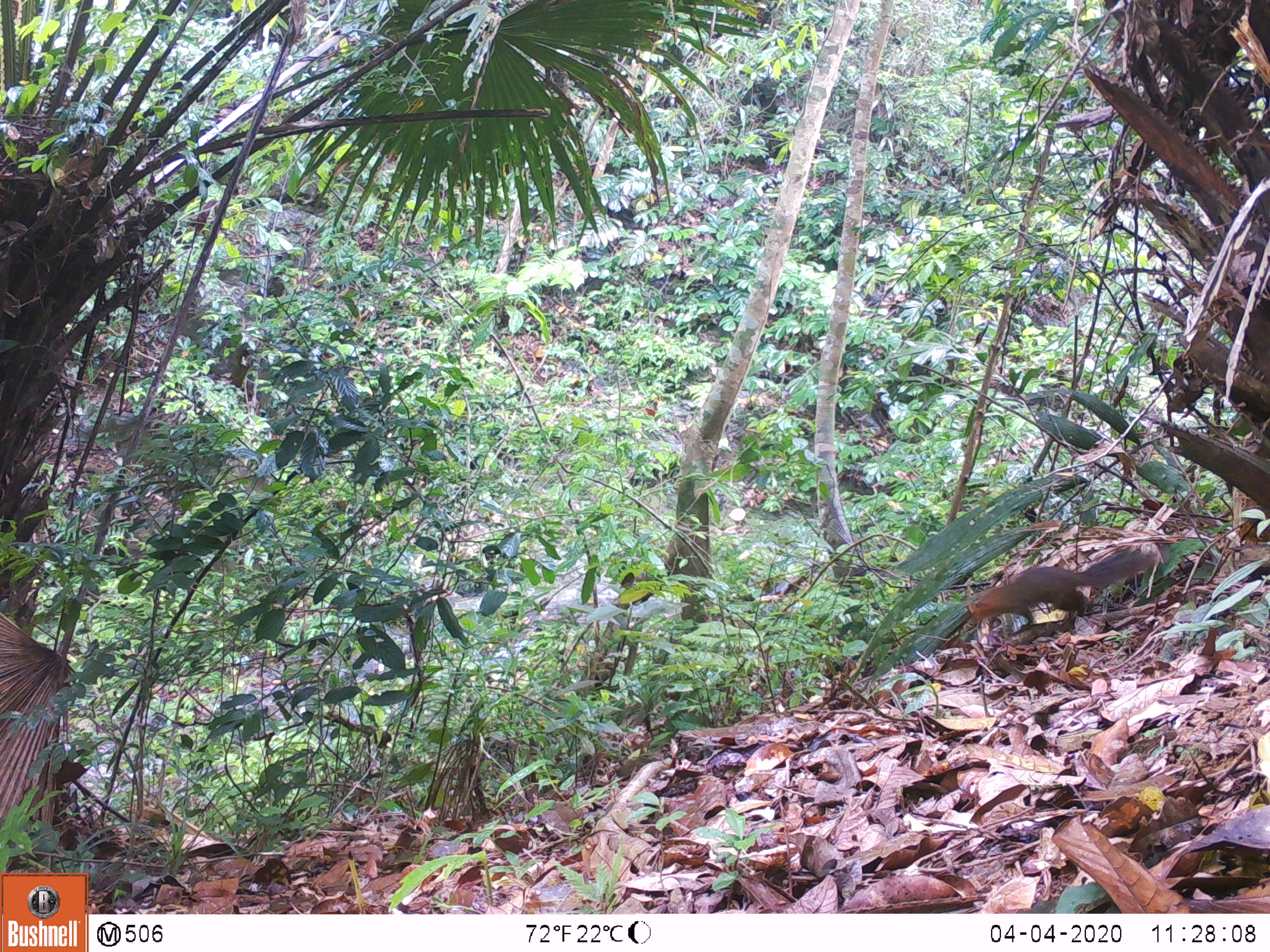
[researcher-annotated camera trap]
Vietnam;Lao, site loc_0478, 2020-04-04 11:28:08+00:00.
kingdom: Animalia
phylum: Chordata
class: Mammalia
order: Rodentia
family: Sciuridae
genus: Dremomys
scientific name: Dremomys rufigenis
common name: red-cheeked squirrel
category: red cheeked squirrel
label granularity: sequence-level